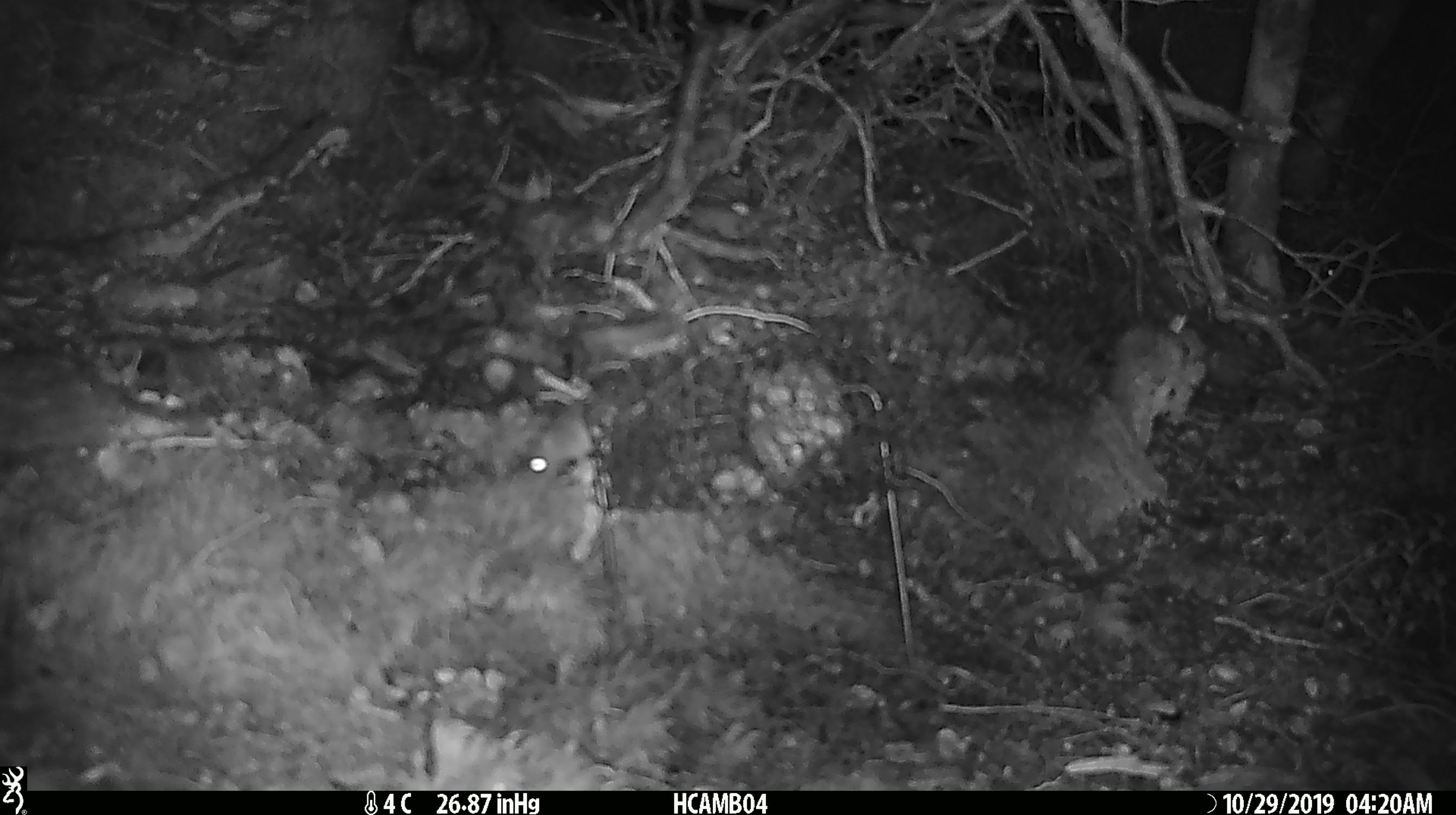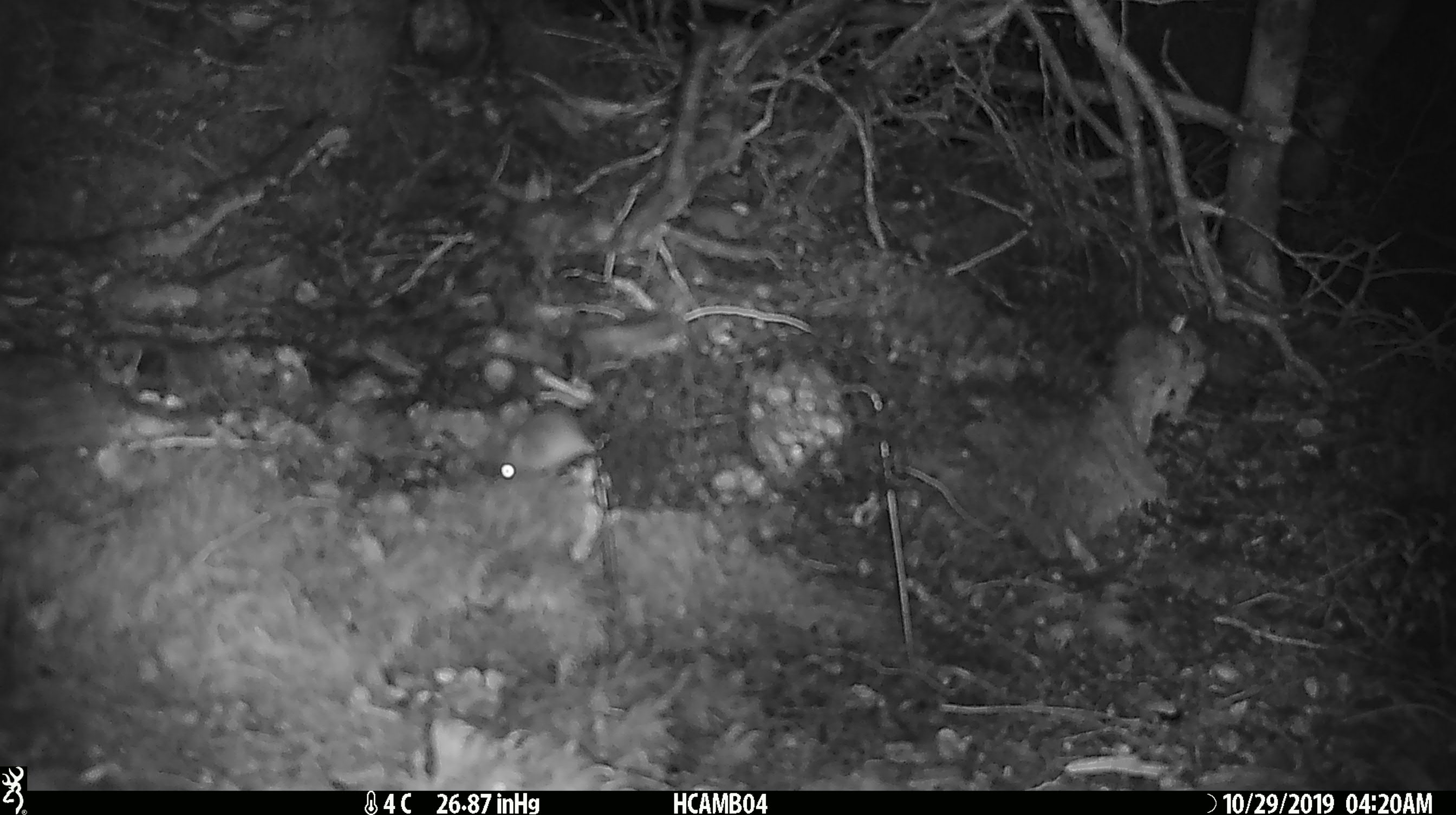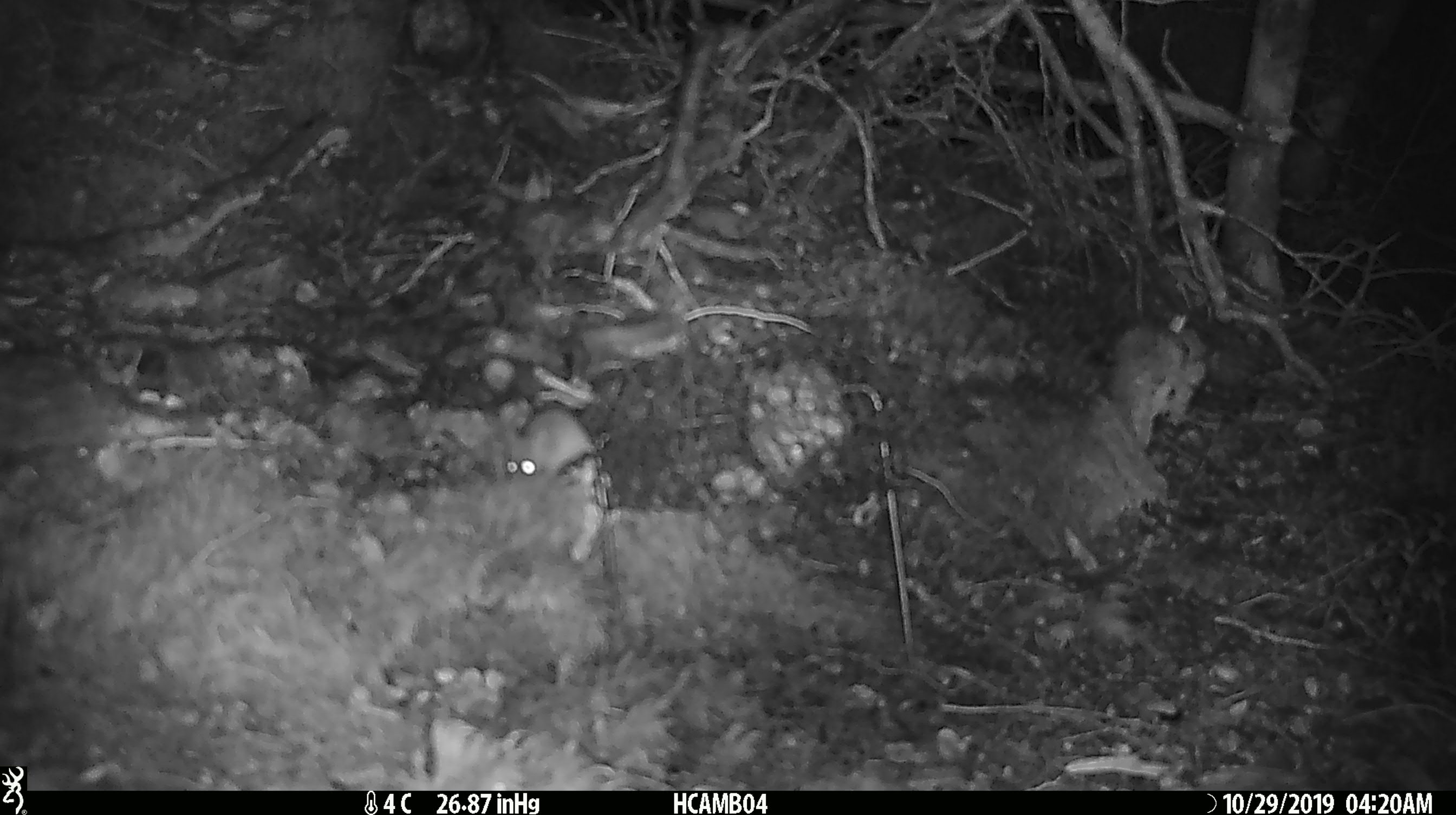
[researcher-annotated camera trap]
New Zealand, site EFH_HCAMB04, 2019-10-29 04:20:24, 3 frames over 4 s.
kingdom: Animalia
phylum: Chordata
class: Mammalia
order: Rodentia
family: Muridae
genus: Mus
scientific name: Mus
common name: mouse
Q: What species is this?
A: Mouse (Mus).